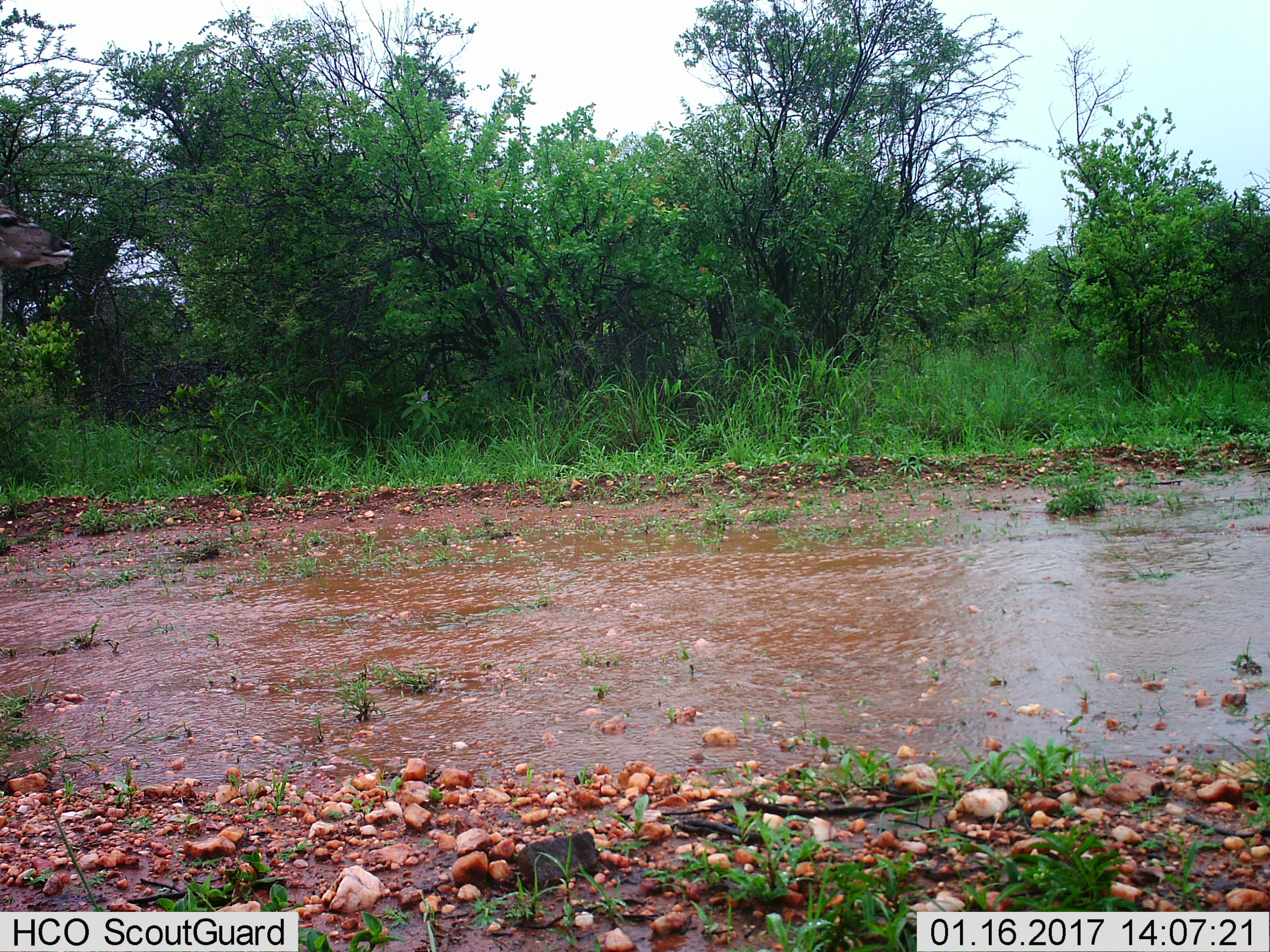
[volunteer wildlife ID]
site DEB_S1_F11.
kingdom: Animalia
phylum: Chordata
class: Mammalia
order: Artiodactyla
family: Bovidae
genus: Tragelaphus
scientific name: Tragelaphus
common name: kudu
Kudu (Tragelaphus), count 1. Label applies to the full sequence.